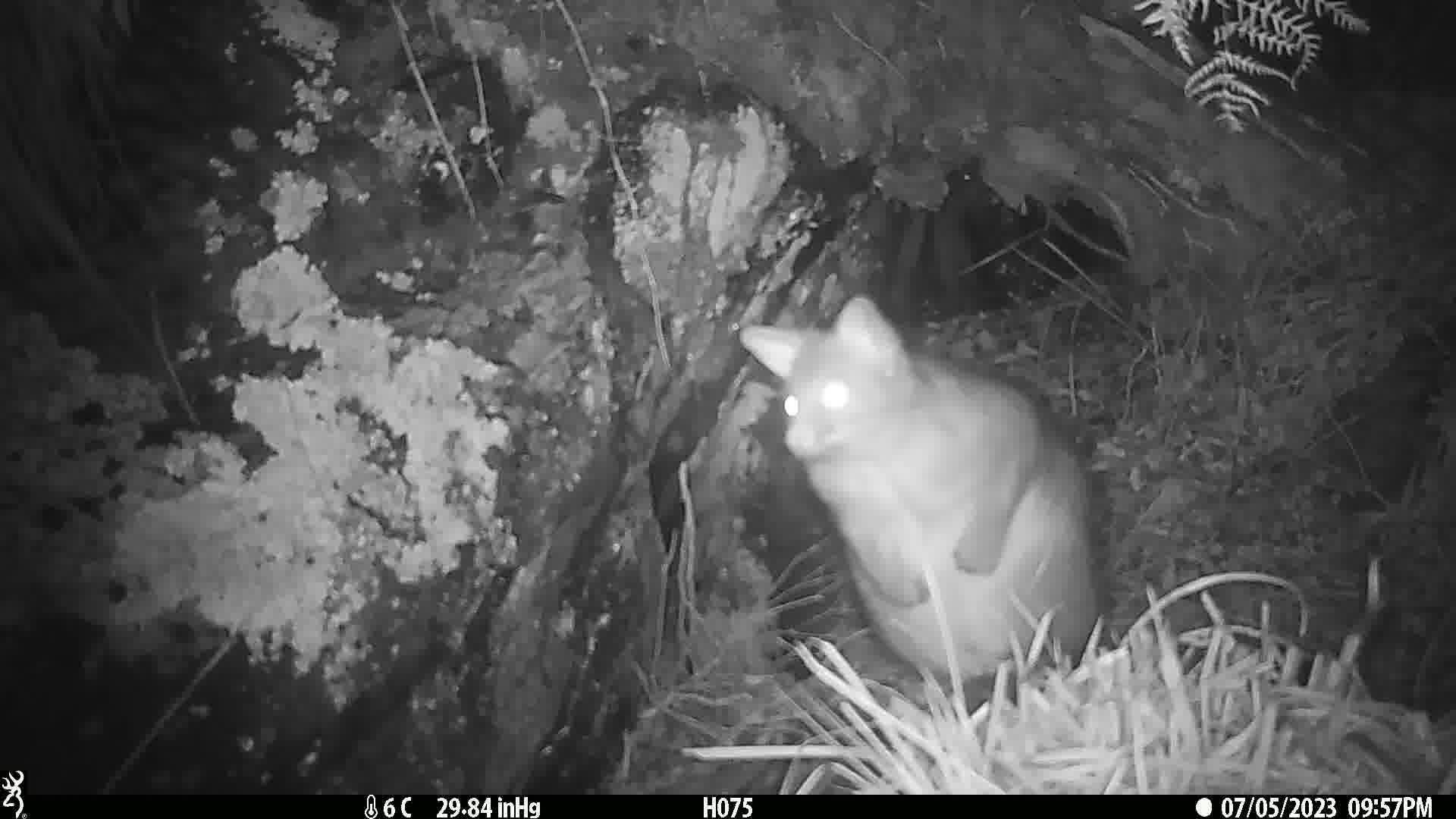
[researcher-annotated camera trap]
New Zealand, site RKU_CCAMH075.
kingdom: Animalia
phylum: Chordata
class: Mammalia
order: Diprotodontia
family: Phalangeridae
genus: Trichosurus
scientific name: Trichosurus vulpecula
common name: common brushtail possum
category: possum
Possum (common brushtail possum) (Trichosurus vulpecula).